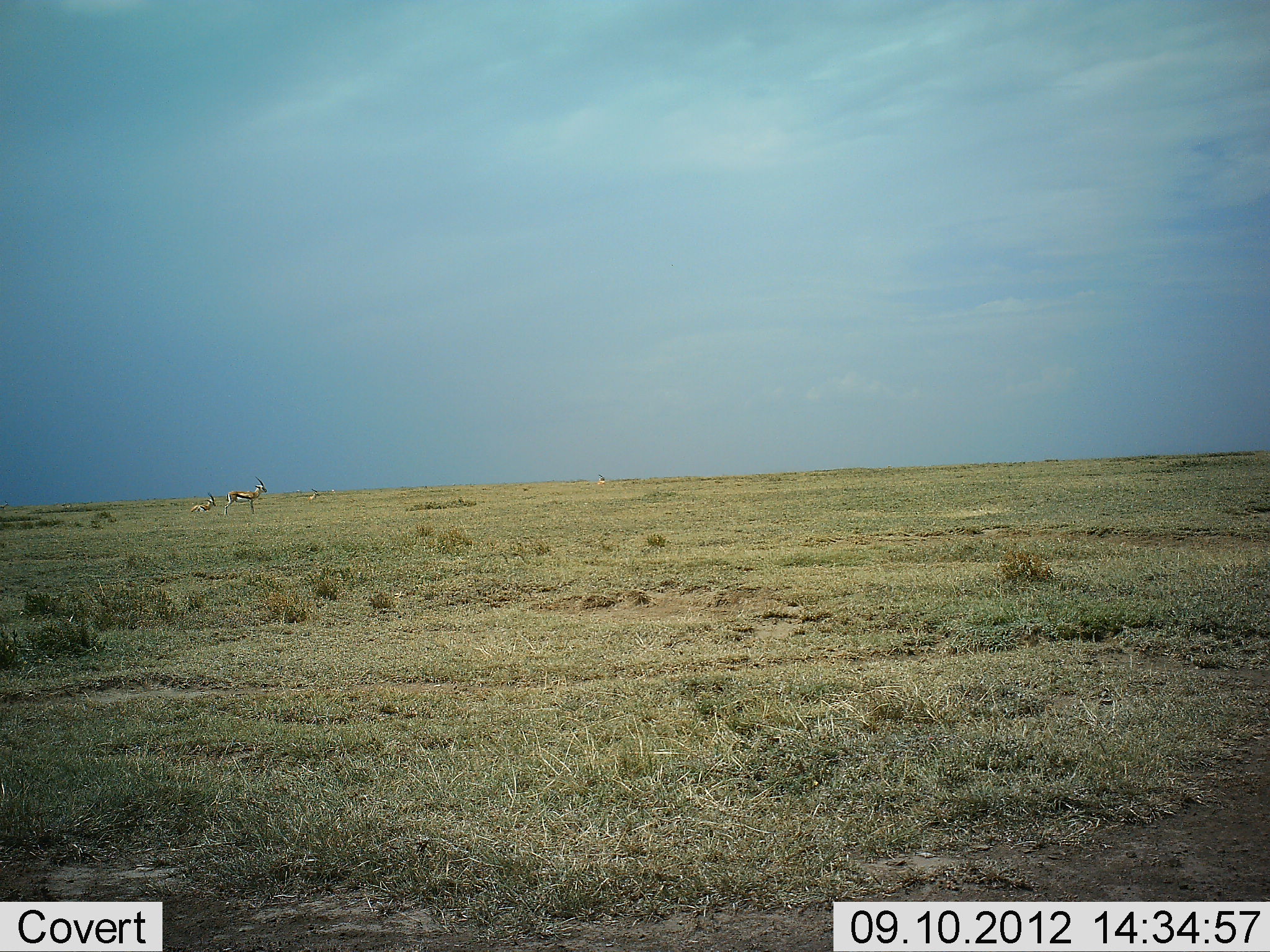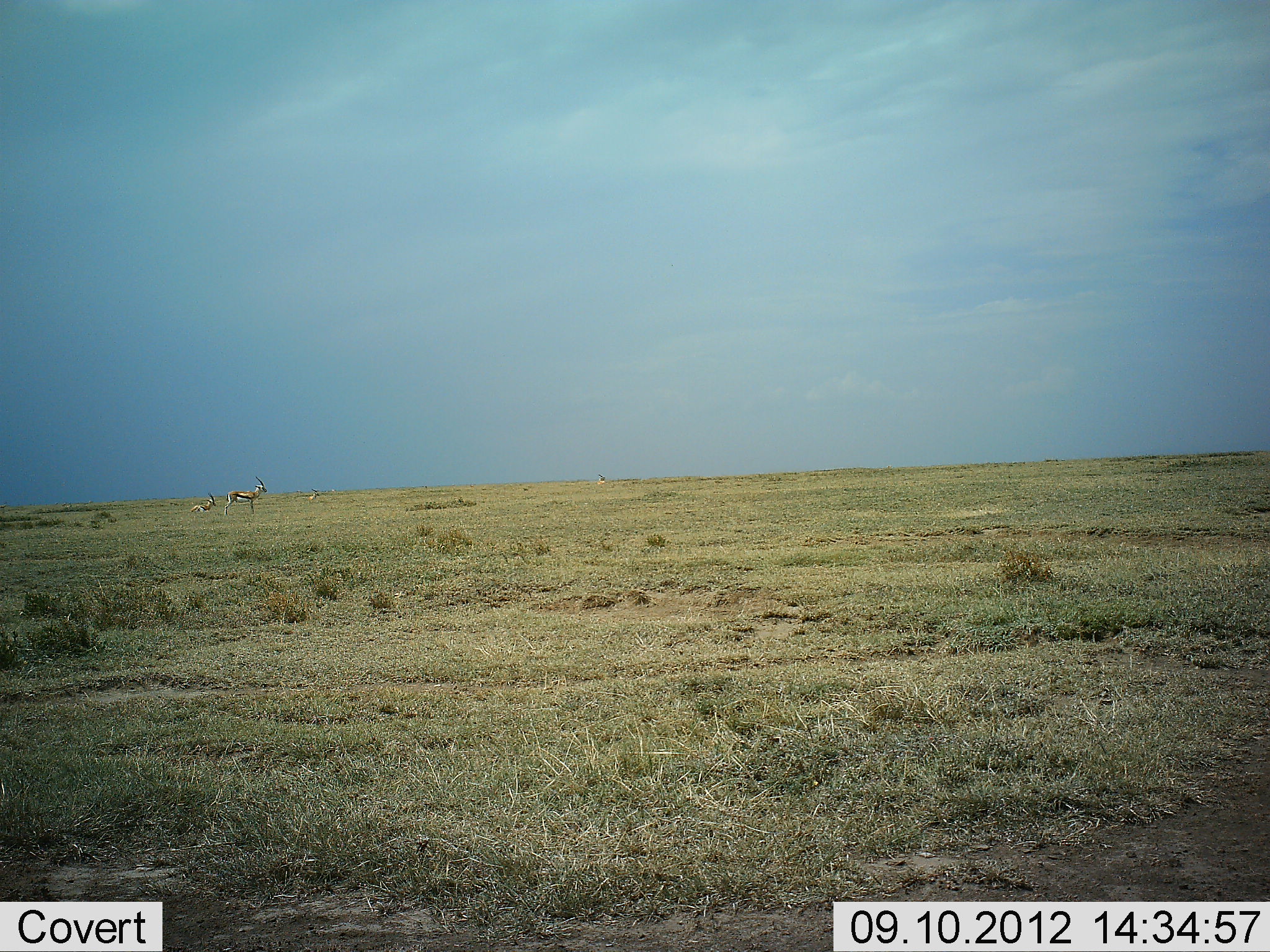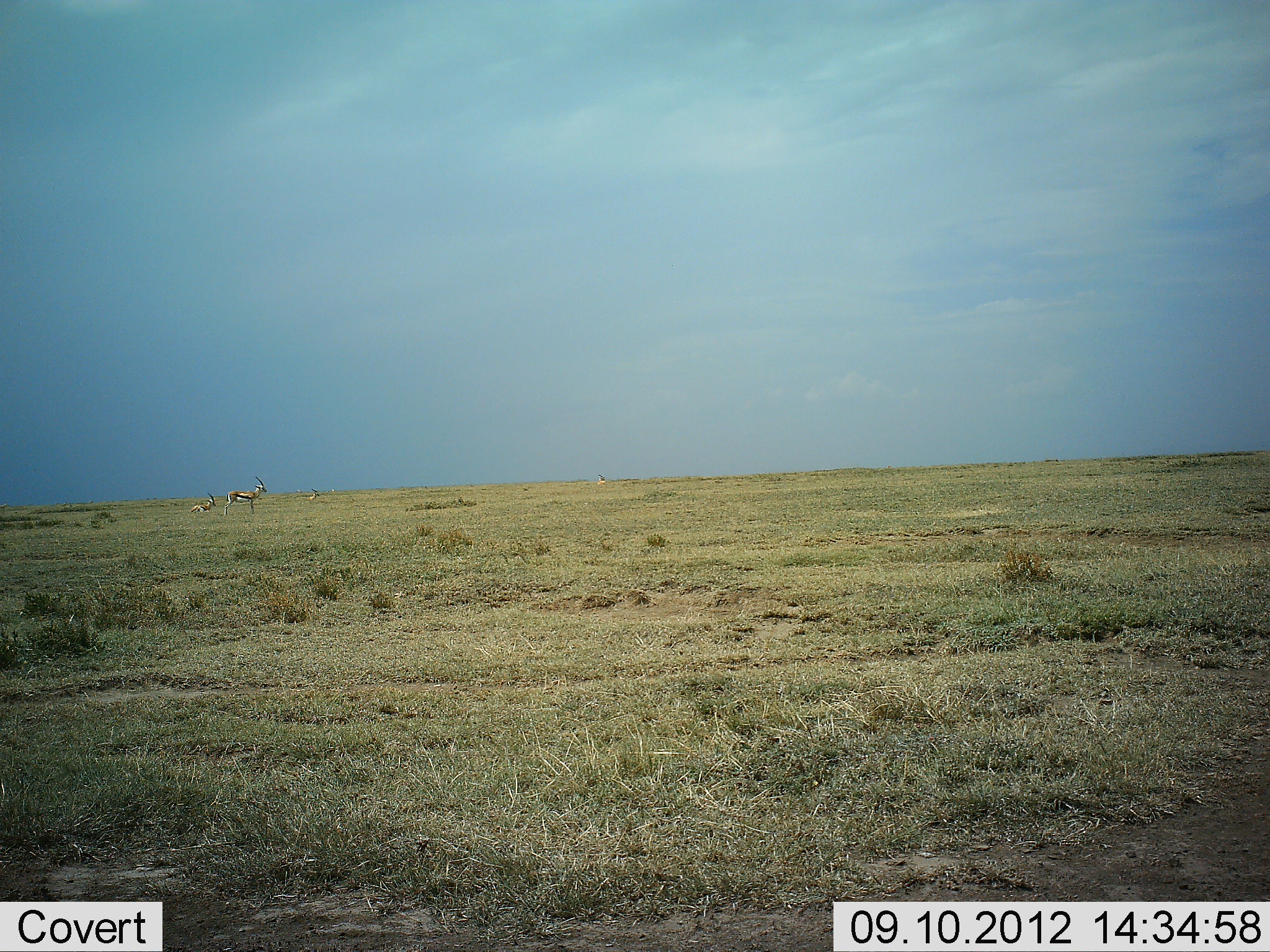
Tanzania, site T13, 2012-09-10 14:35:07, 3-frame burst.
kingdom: Animalia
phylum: Chordata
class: Mammalia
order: Artiodactyla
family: Bovidae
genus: Eudorcas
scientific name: Eudorcas thomsonii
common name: thomson's gazelle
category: gazellethomsons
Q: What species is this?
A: Gazellethomsons (thomson's gazelle) (Eudorcas thomsonii).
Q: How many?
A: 3.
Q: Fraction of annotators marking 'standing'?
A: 90%.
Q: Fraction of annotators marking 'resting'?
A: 70%.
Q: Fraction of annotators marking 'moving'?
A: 0%.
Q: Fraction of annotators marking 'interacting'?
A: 0%.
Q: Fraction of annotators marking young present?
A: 0%.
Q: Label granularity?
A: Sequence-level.